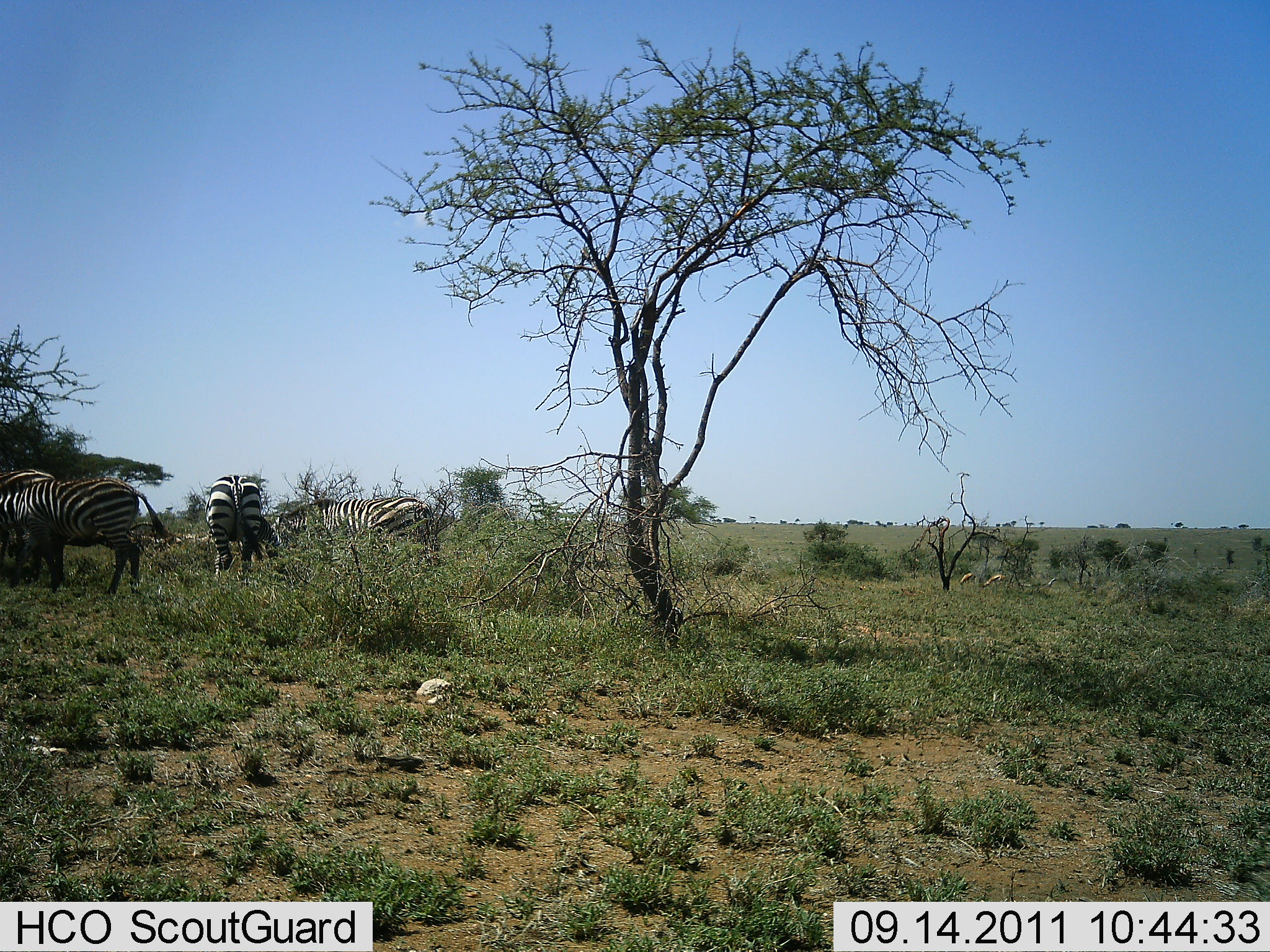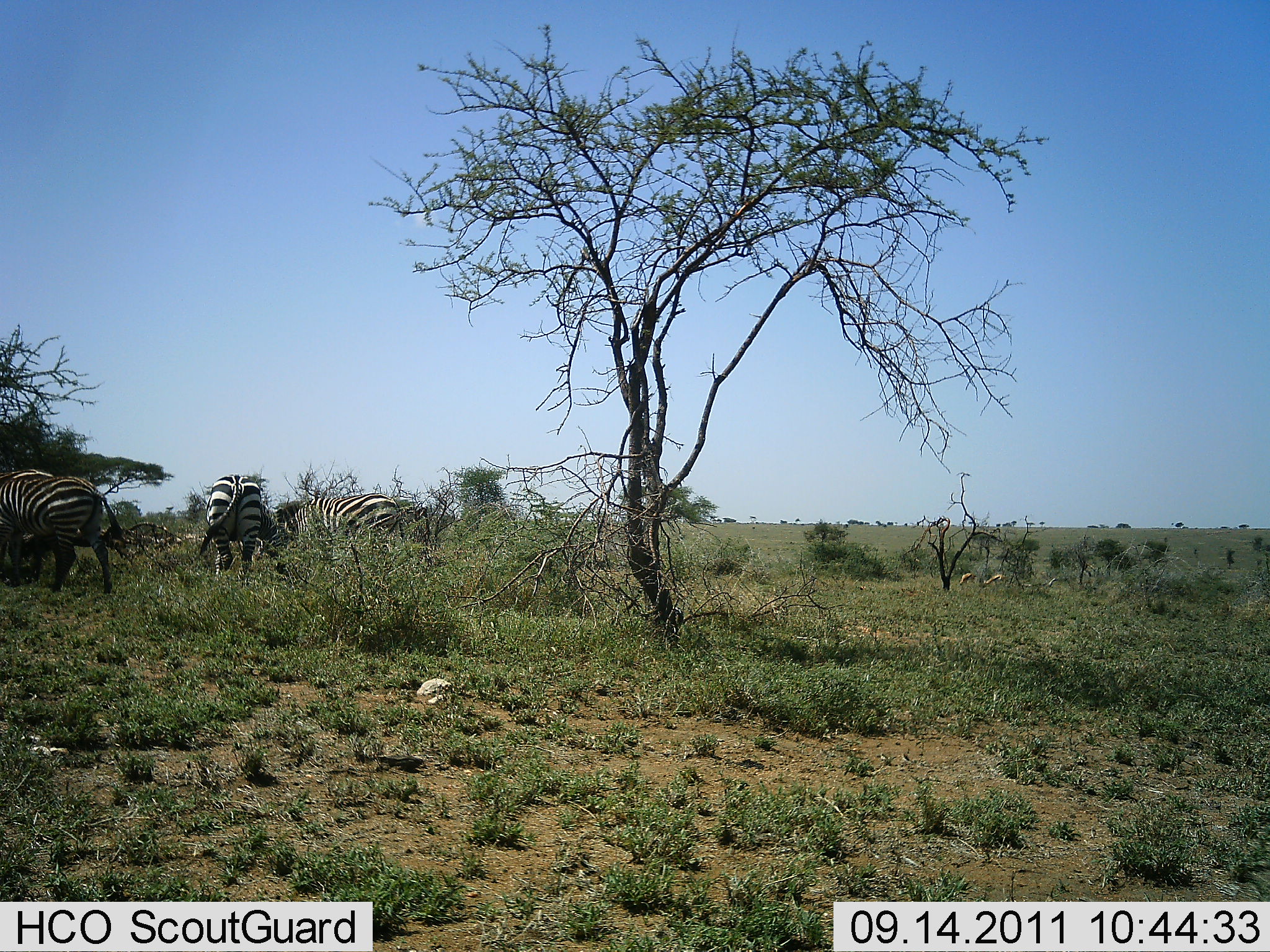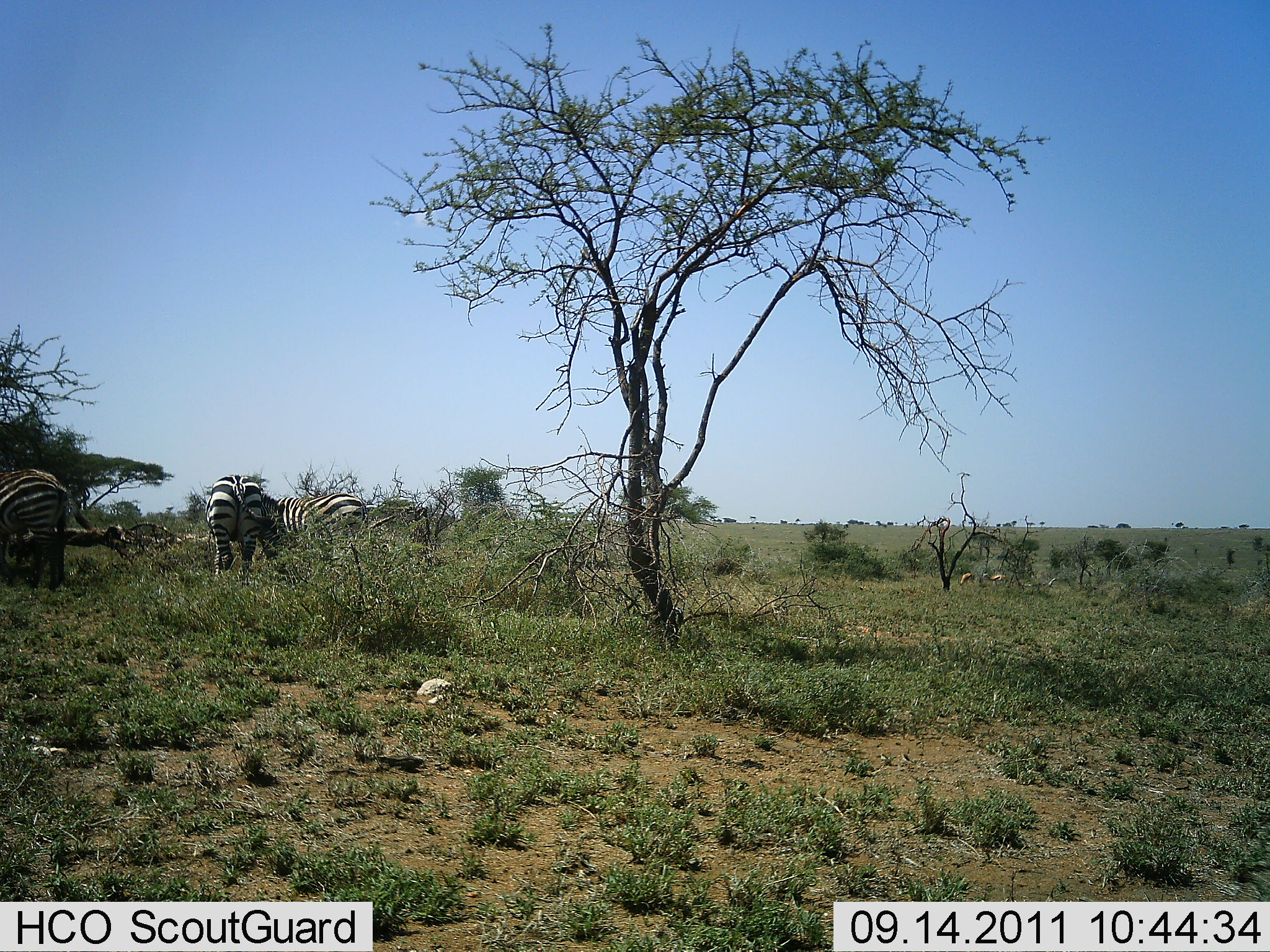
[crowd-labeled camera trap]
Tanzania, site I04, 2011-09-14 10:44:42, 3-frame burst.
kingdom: Animalia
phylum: Chordata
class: Mammalia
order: Perissodactyla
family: Equidae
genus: Equus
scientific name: Equus quagga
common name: plains zebra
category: zebra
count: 3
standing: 43%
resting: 0%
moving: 29%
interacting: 0%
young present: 0%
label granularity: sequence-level